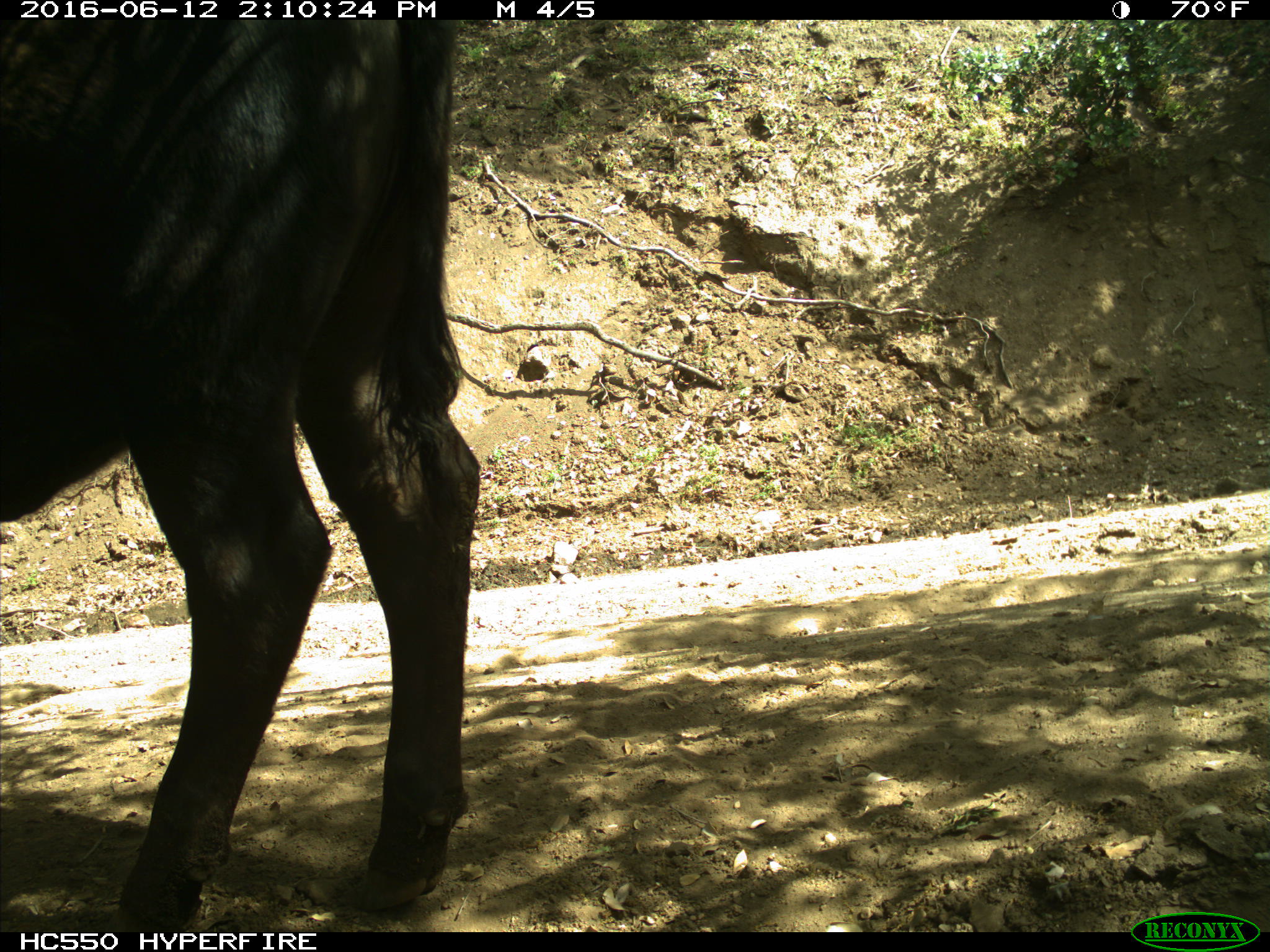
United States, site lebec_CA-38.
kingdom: Animalia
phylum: Chordata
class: Mammalia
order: Artiodactyla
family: Bovidae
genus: Bos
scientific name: Bos taurus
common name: domestic cow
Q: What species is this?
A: Bos taurus (domestic cow).